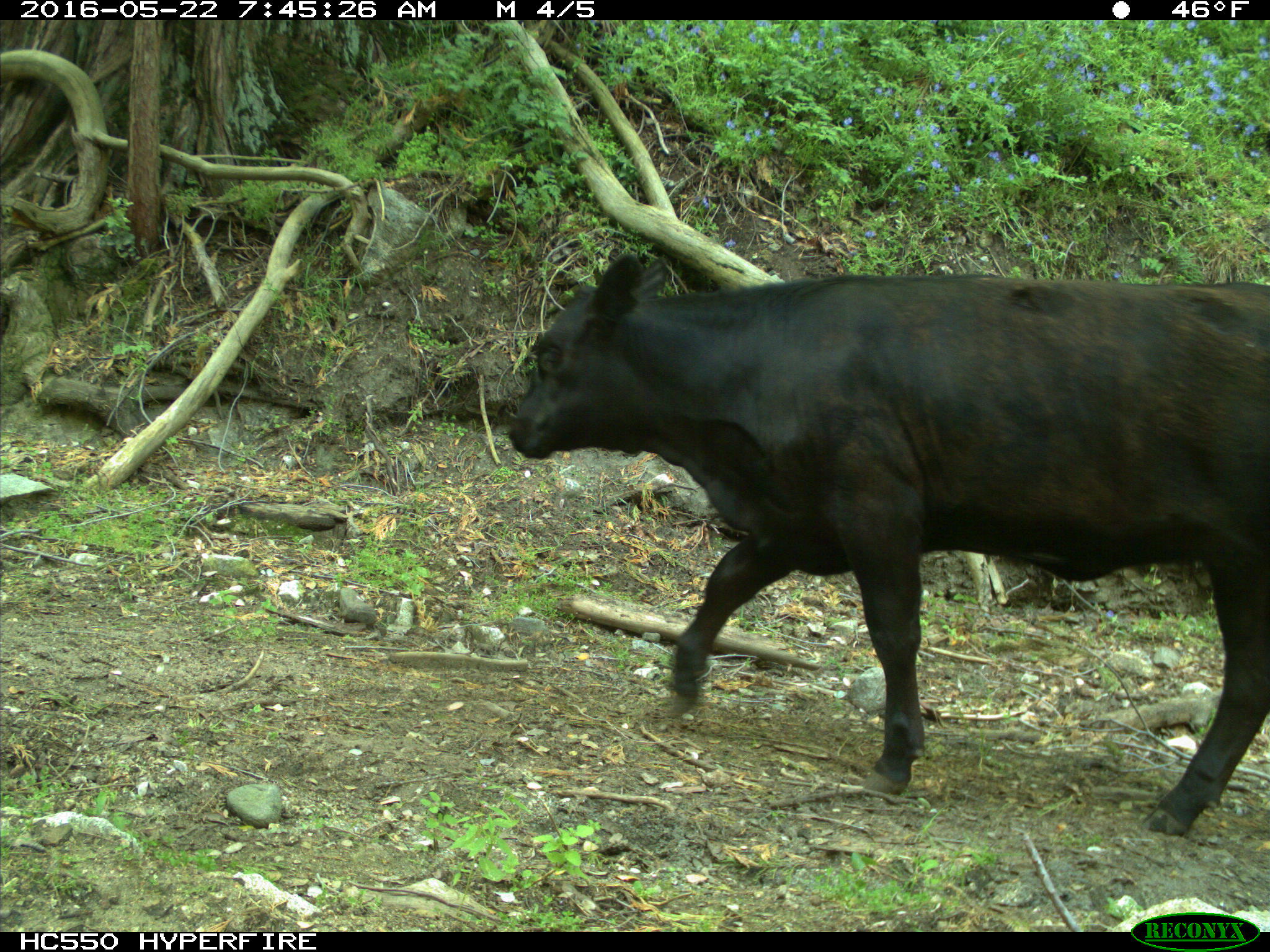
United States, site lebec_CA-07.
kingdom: Animalia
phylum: Chordata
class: Mammalia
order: Artiodactyla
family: Bovidae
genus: Bos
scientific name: Bos taurus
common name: domestic cow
Bos taurus (domestic cow).